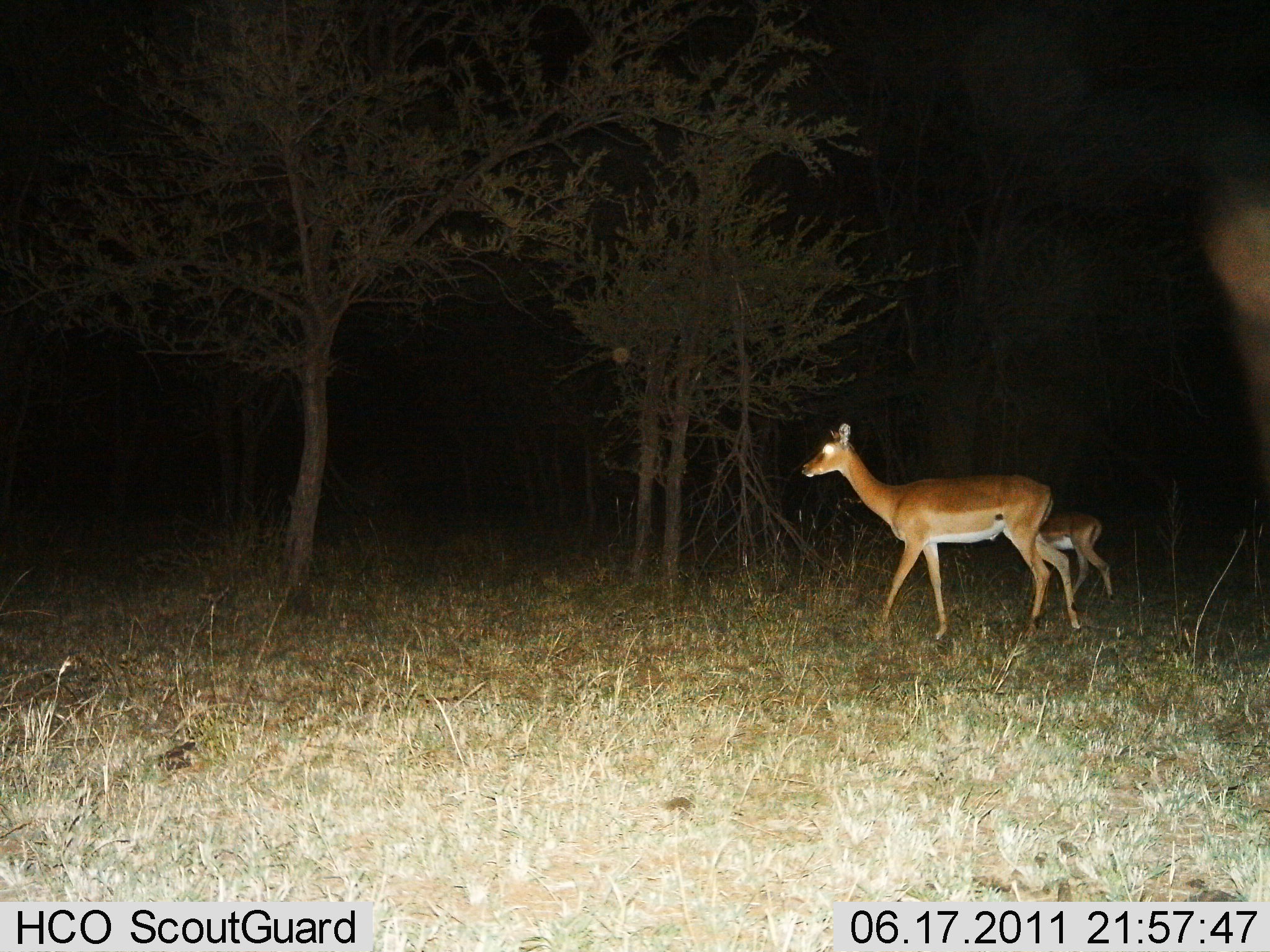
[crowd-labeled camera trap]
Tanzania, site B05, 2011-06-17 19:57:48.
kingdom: Animalia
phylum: Chordata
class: Mammalia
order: Artiodactyla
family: Bovidae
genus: Aepyceros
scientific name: Aepyceros melampus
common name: impala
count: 2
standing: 18%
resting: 0%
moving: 82%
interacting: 0%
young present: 55%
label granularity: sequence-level